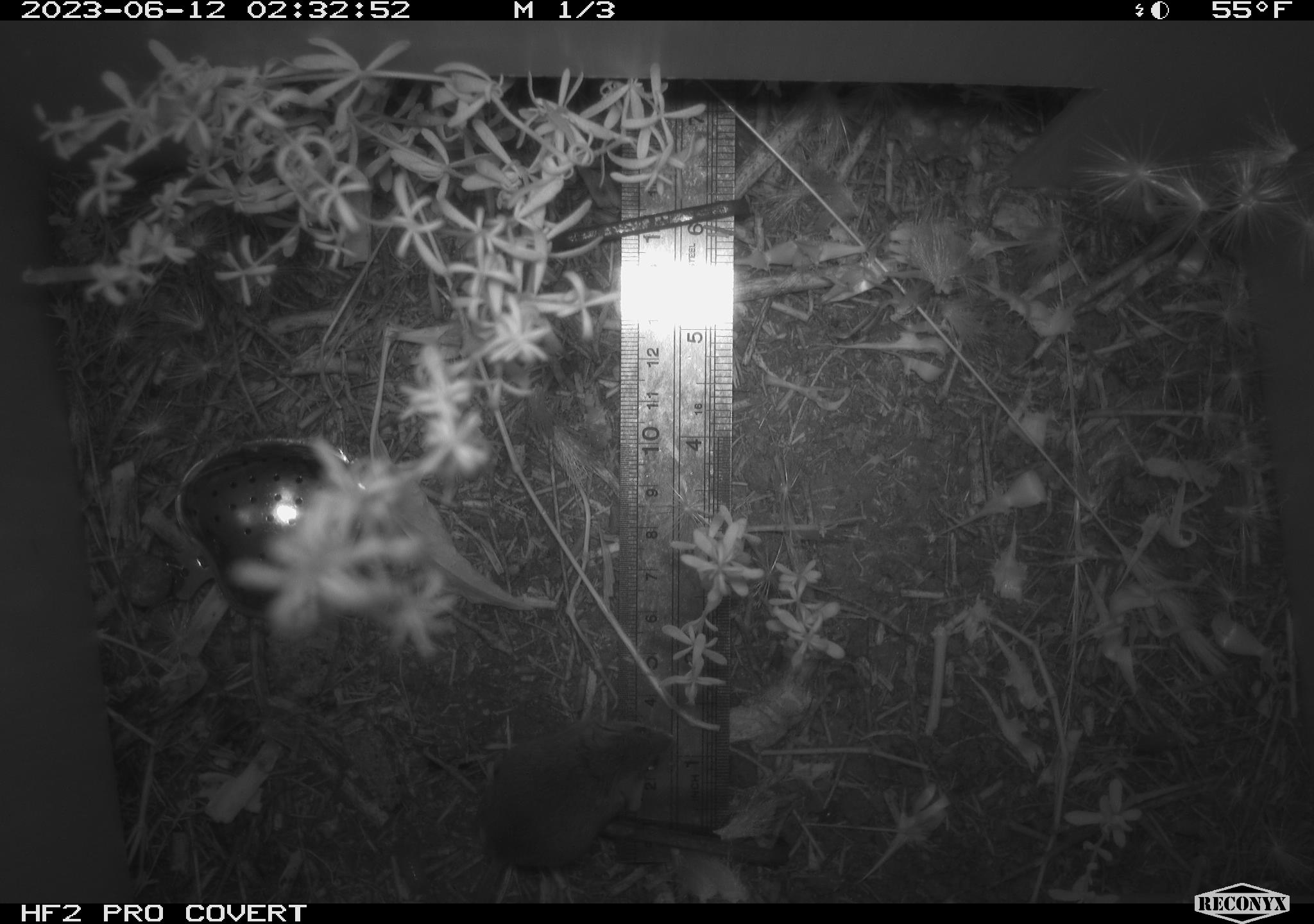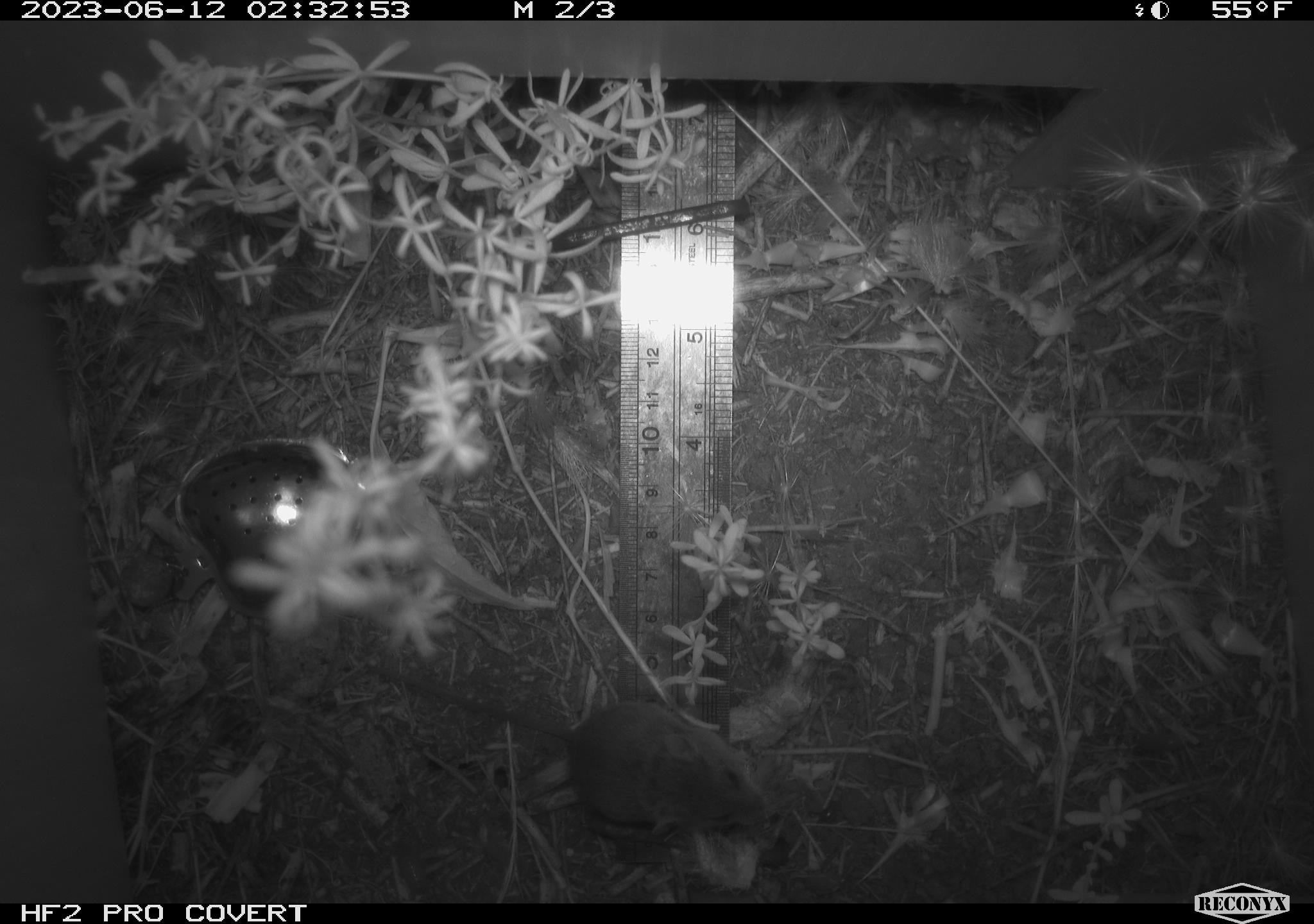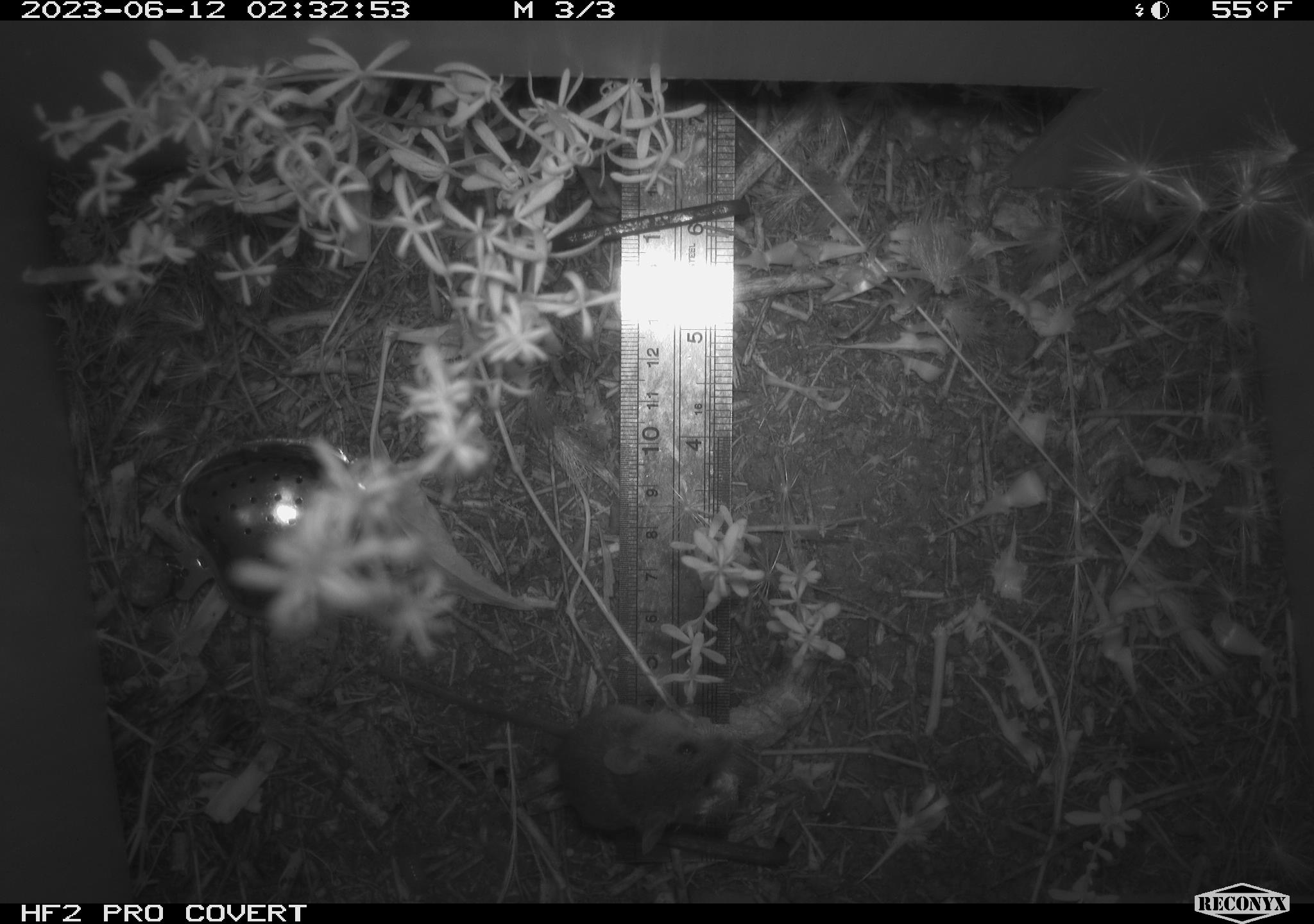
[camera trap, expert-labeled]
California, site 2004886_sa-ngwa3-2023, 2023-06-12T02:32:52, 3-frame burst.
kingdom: Animalia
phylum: Chordata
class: Mammalia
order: Rodentia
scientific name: Rodentia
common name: mouse species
Mouse species (Rodentia).